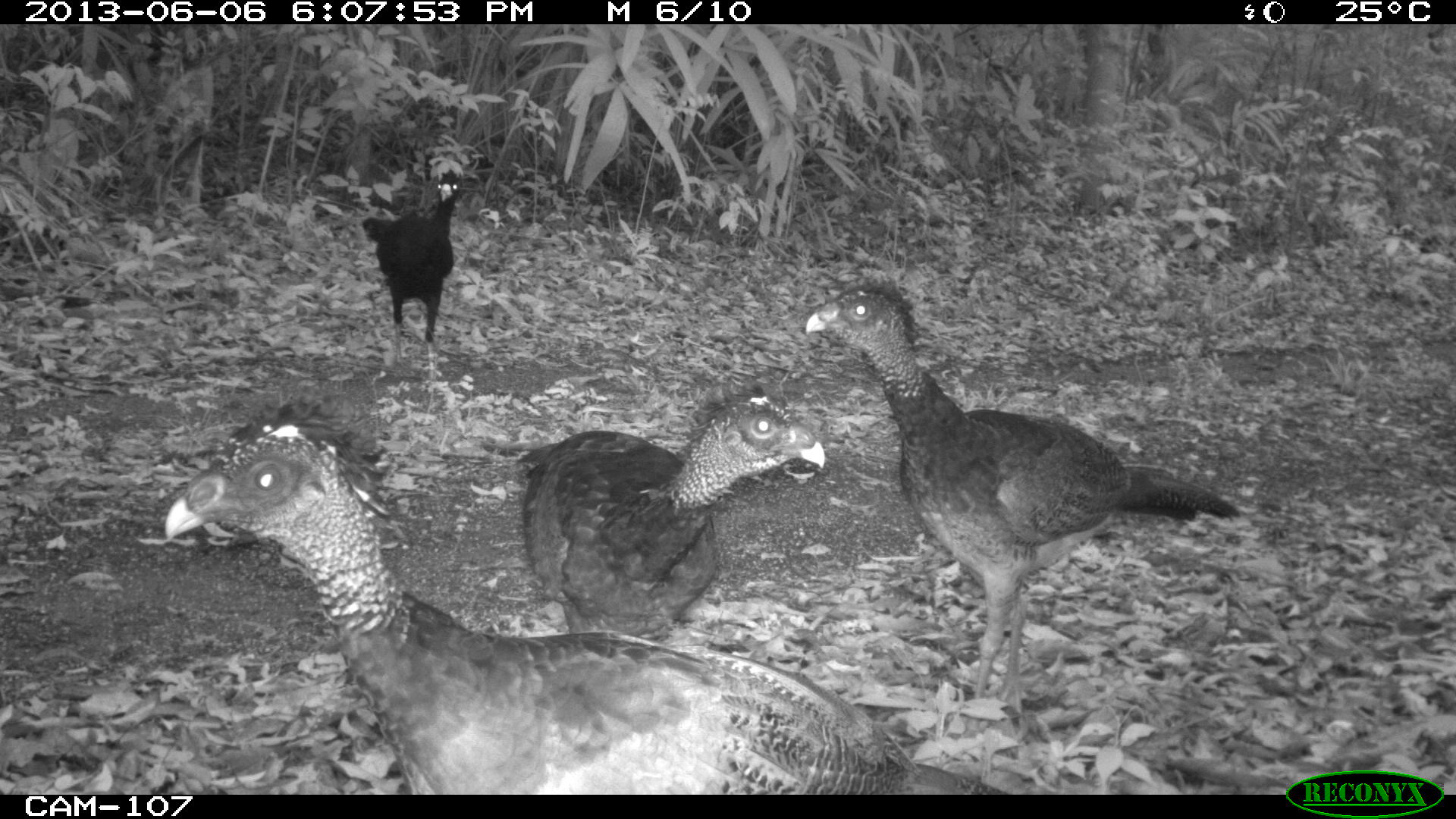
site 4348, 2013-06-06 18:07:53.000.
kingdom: Animalia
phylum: Chordata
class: Aves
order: Galliformes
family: Cracidae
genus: Crax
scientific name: Crax rubra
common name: great curassow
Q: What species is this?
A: Crax rubra (great curassow).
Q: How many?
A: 5.